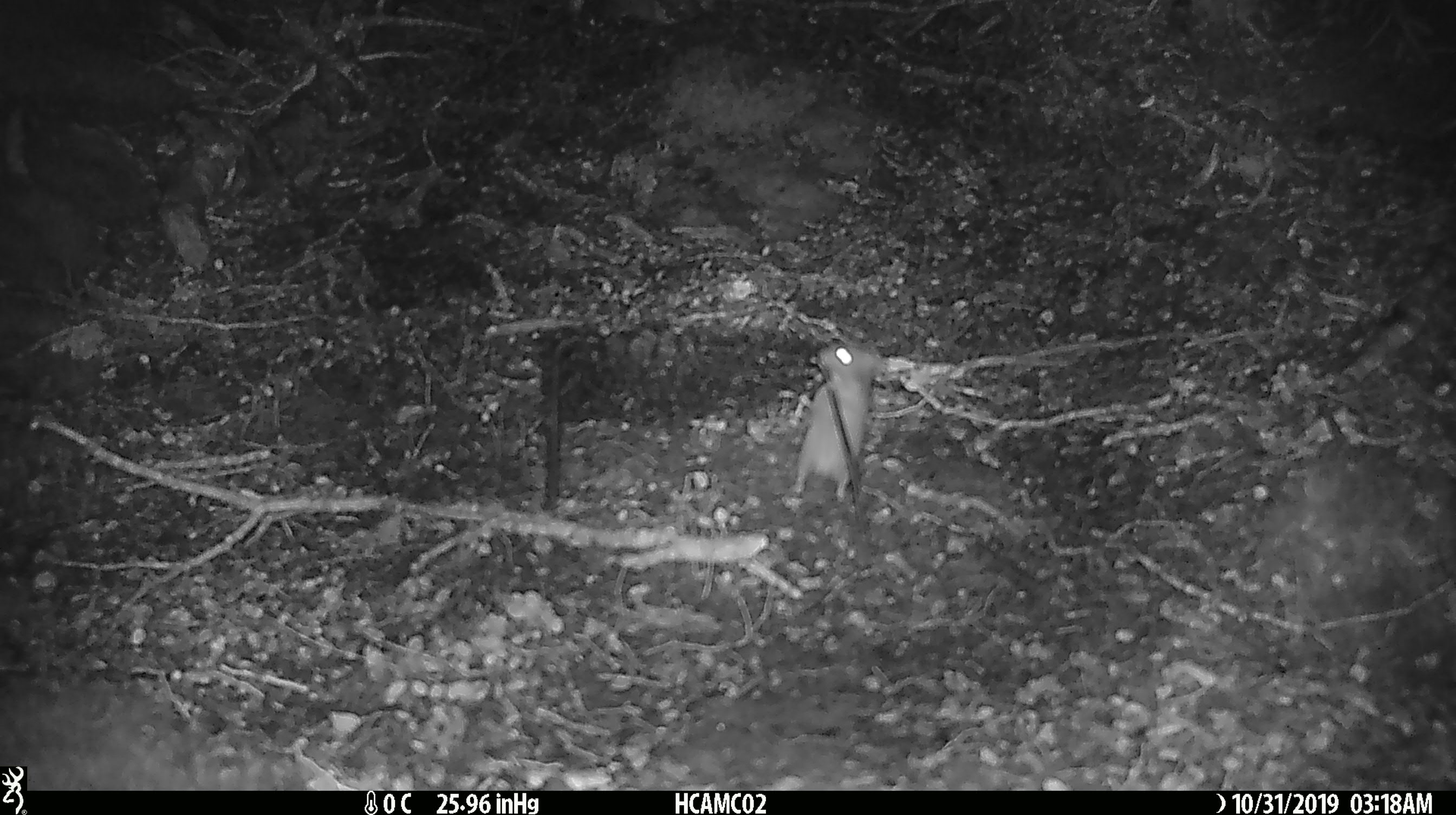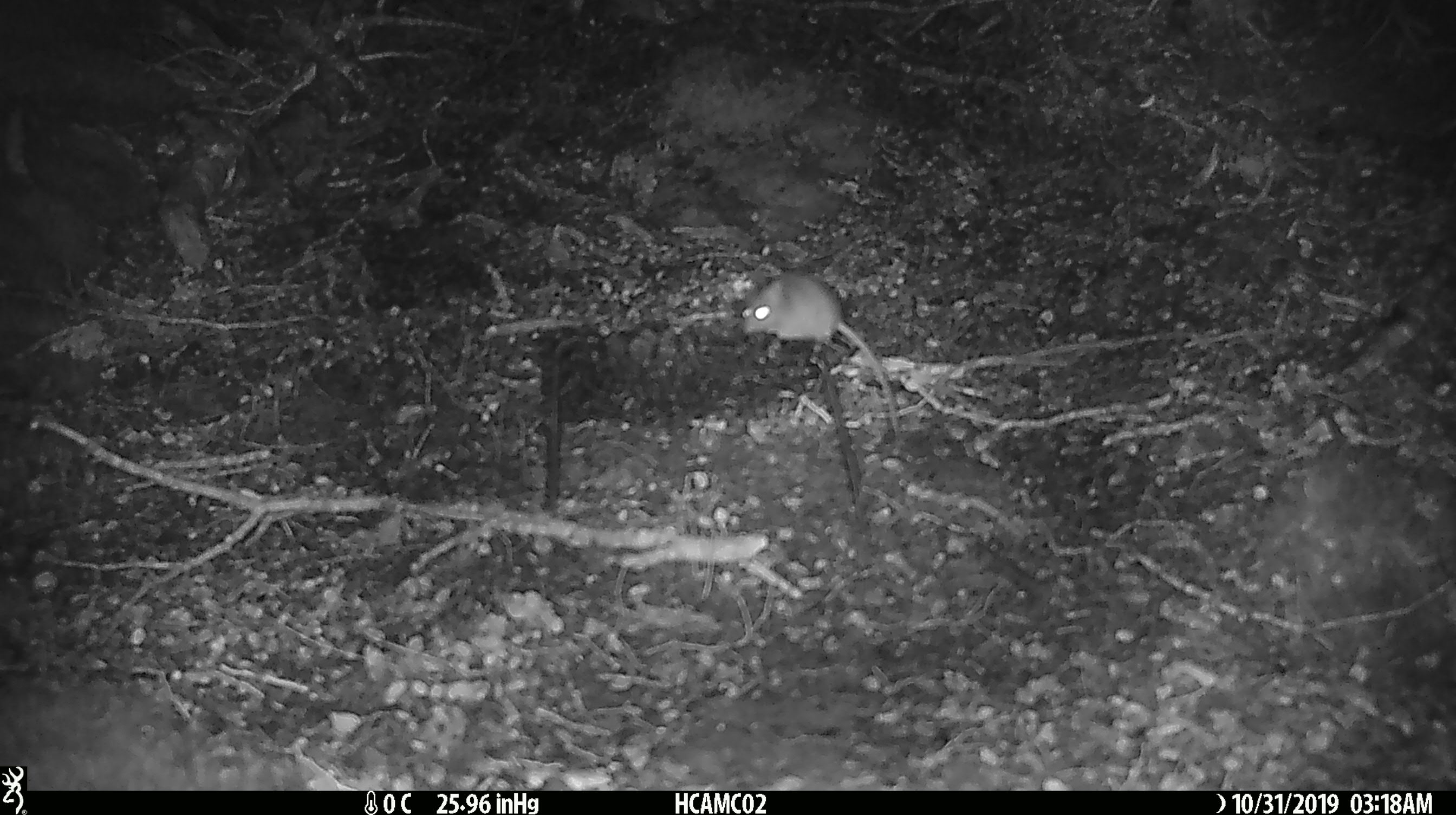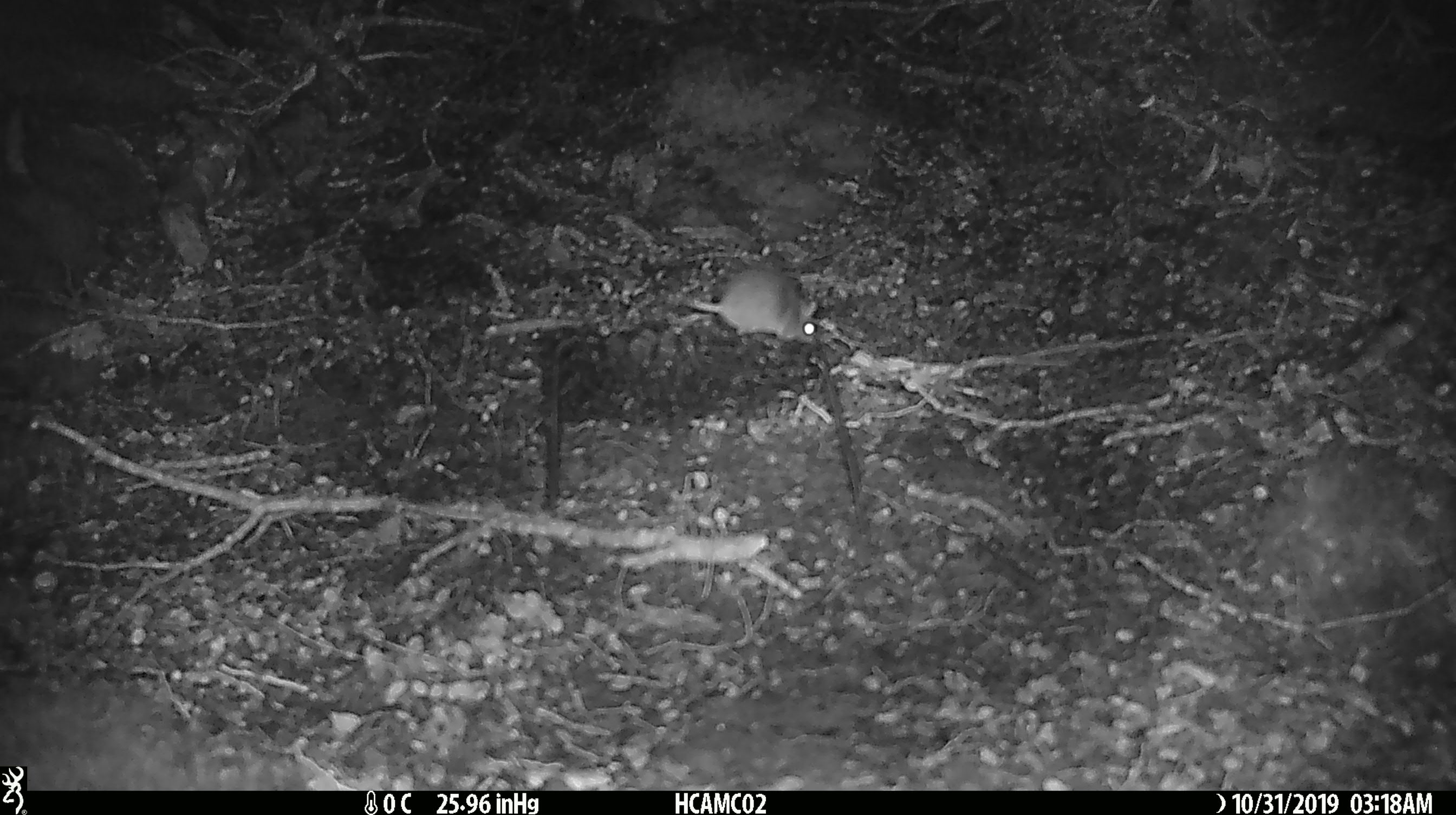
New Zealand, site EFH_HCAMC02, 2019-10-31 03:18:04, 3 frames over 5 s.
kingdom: Animalia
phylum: Chordata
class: Mammalia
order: Rodentia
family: Muridae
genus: Mus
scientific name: Mus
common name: mouse